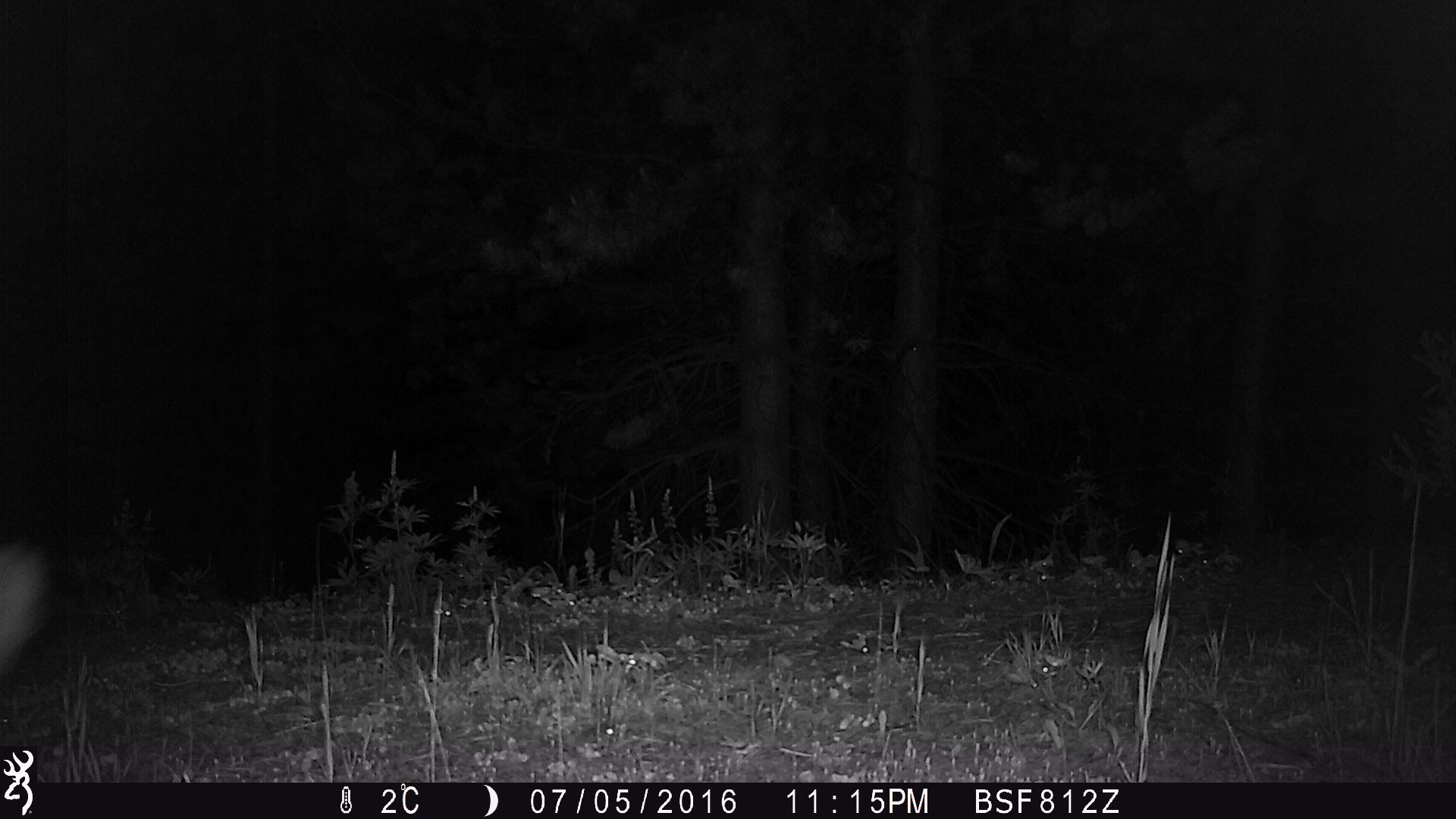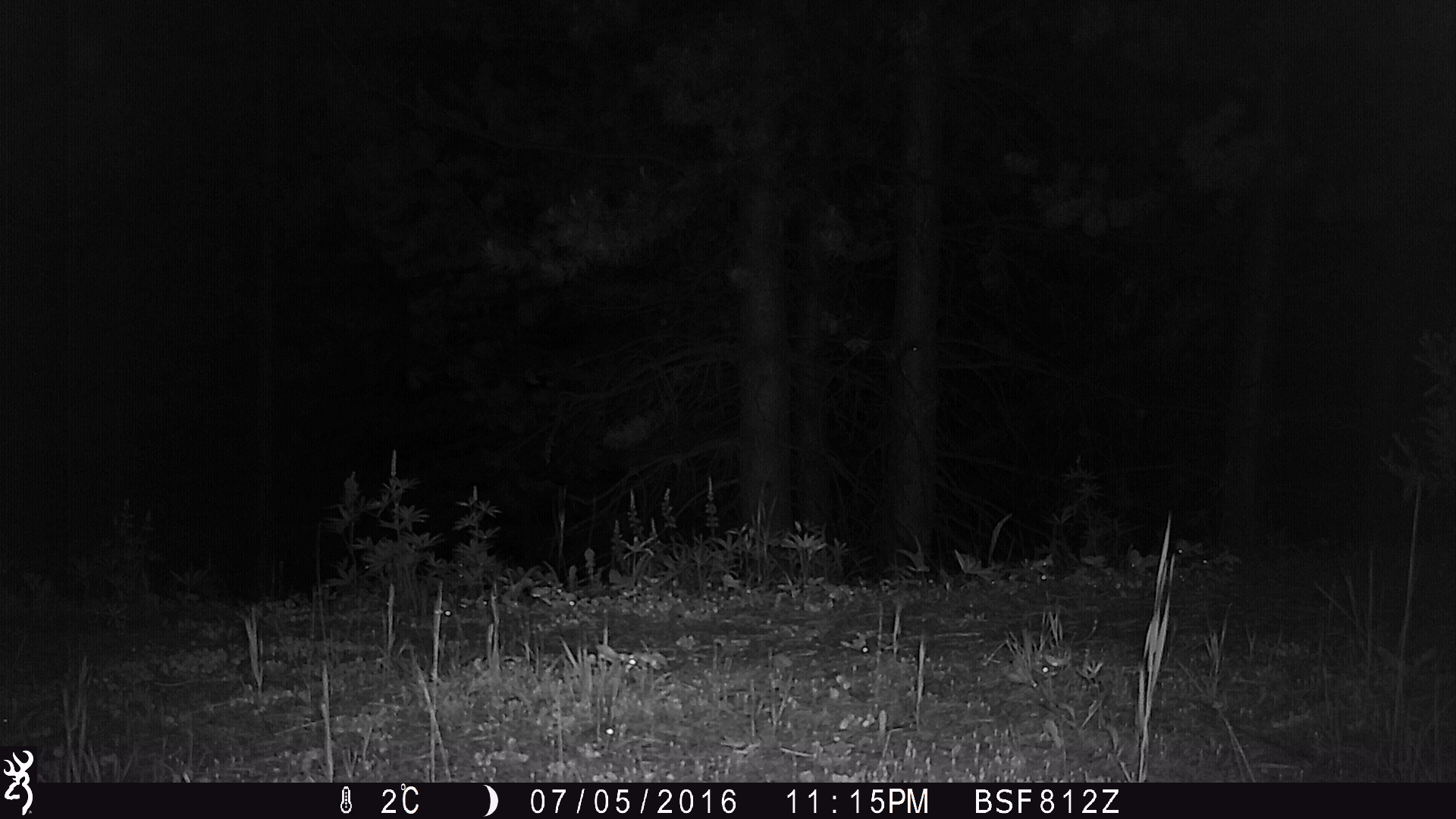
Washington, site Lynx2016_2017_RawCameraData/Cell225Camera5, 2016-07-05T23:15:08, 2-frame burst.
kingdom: Animalia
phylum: Chordata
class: Mammalia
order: Carnivora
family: Felidae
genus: Lynx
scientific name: Lynx canadensis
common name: canada lynx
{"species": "Lynx canadensis (canada lynx)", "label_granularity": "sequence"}